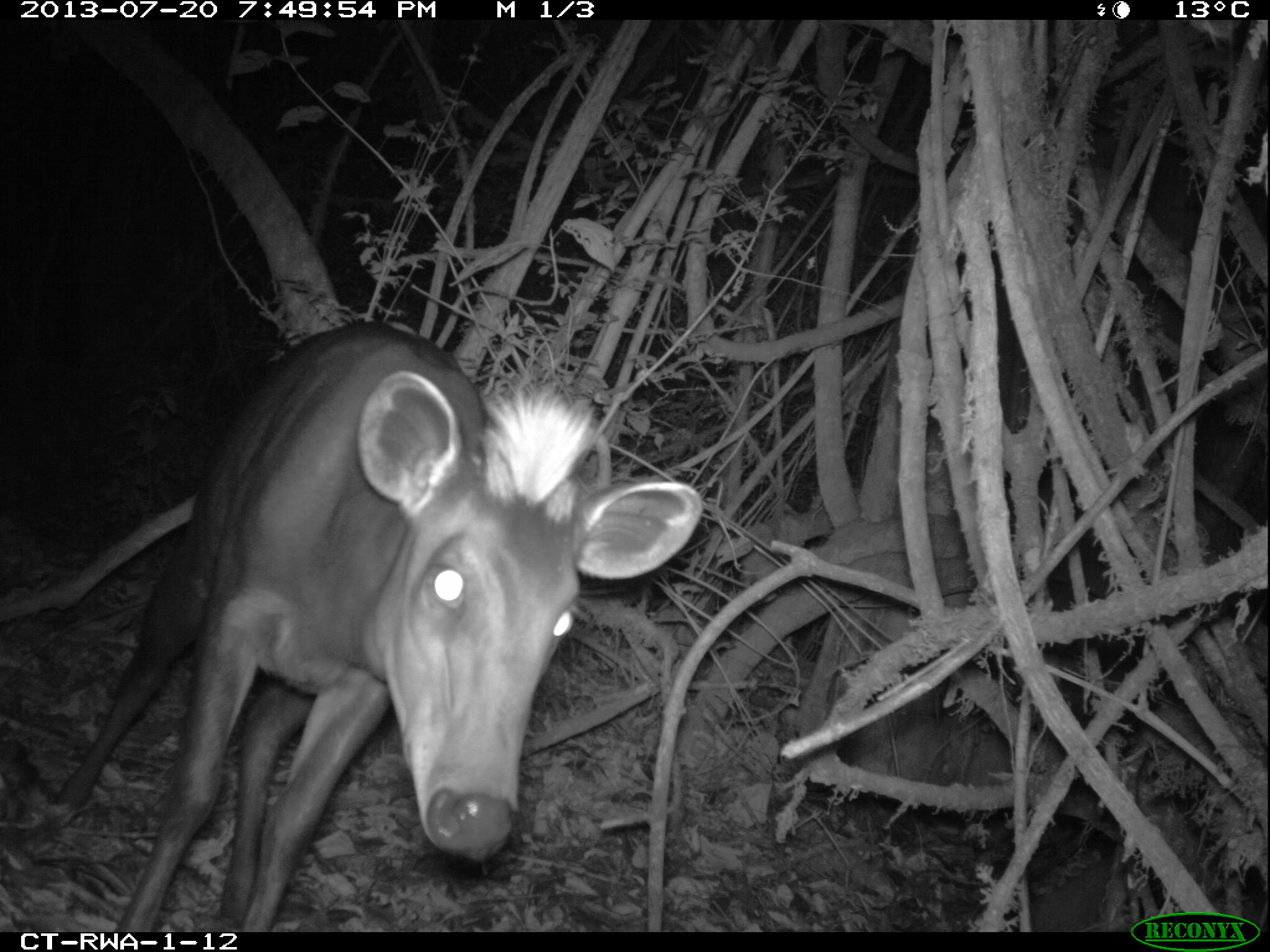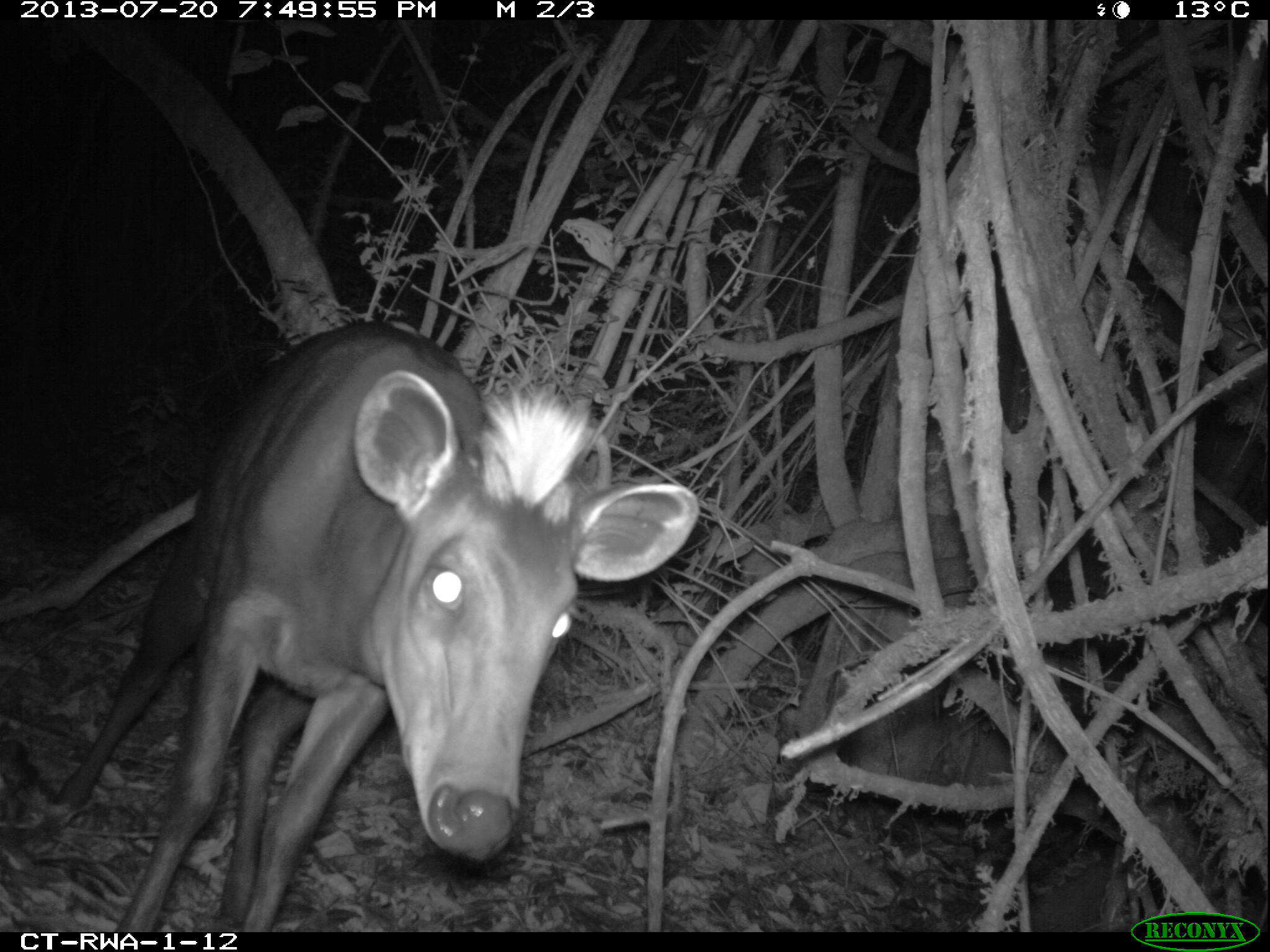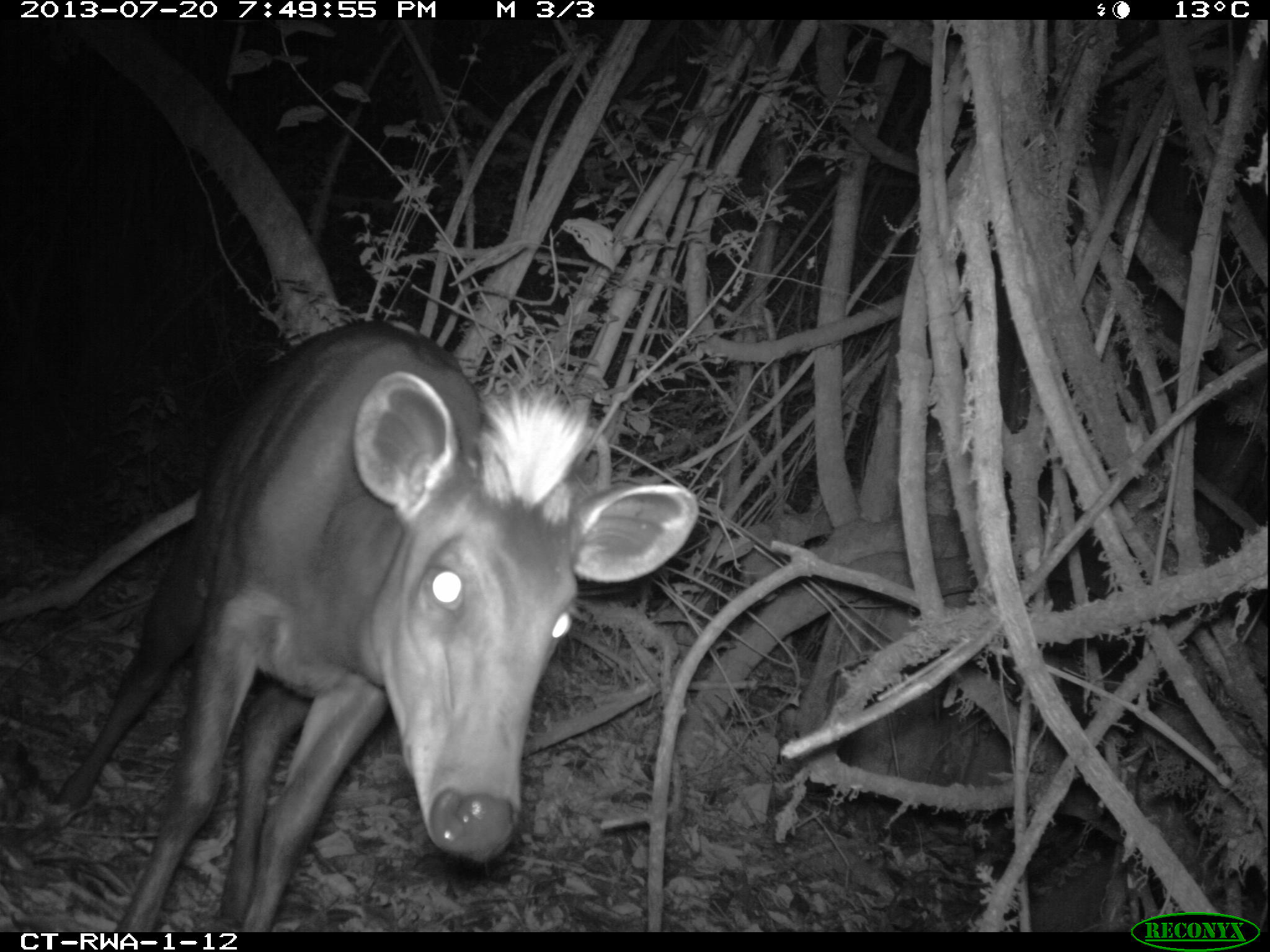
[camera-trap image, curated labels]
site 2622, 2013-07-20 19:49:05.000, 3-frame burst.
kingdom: Animalia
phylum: Chordata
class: Mammalia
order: Artiodactyla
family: Bovidae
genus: Cephalophus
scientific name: Cephalophus silvicultor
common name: light-backed duiker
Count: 1.